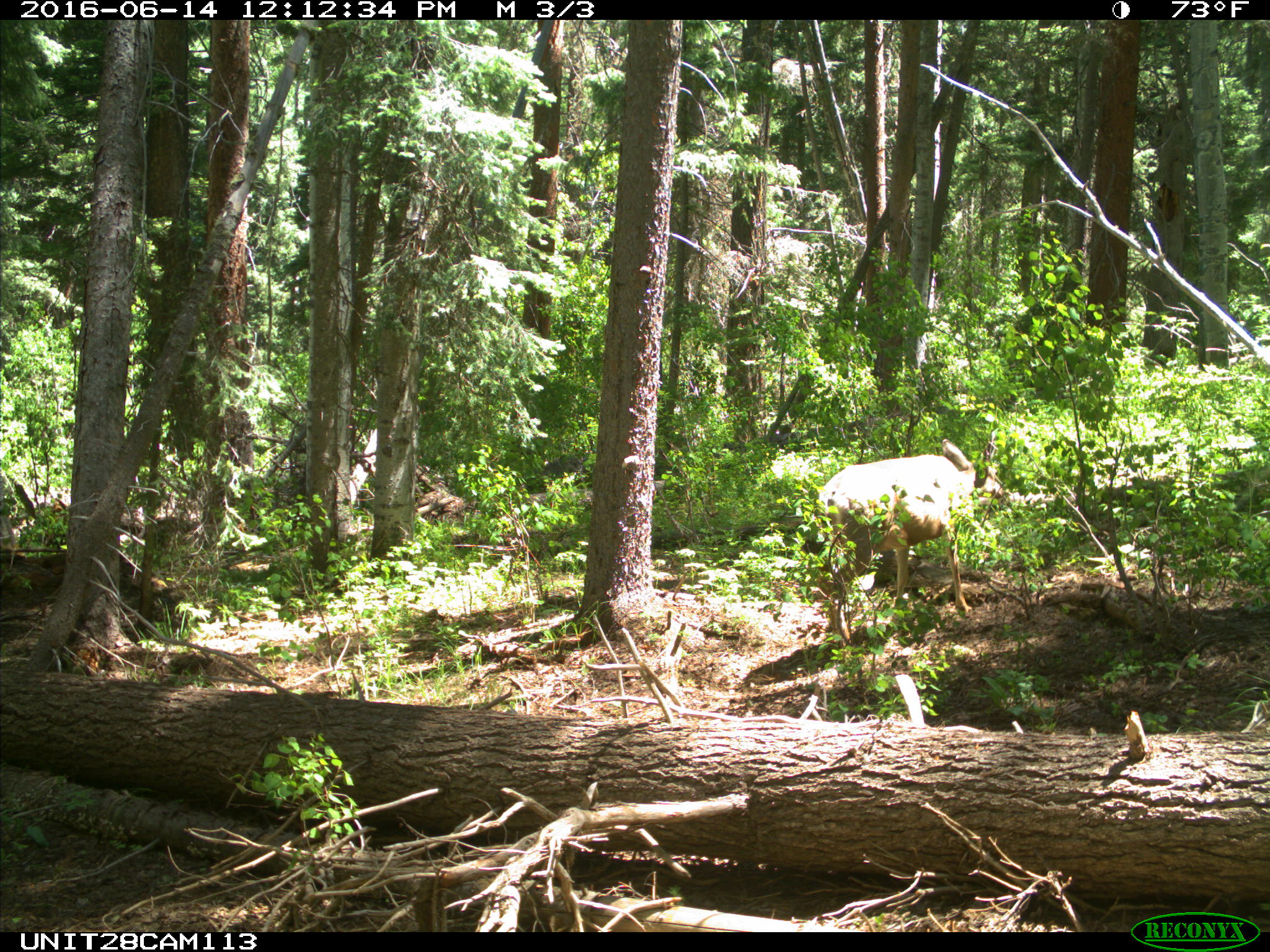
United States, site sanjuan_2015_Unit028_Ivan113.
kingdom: Animalia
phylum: Chordata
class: Mammalia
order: Artiodactyla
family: Cervidae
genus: Odocoileus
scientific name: Odocoileus hemionus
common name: mule deer